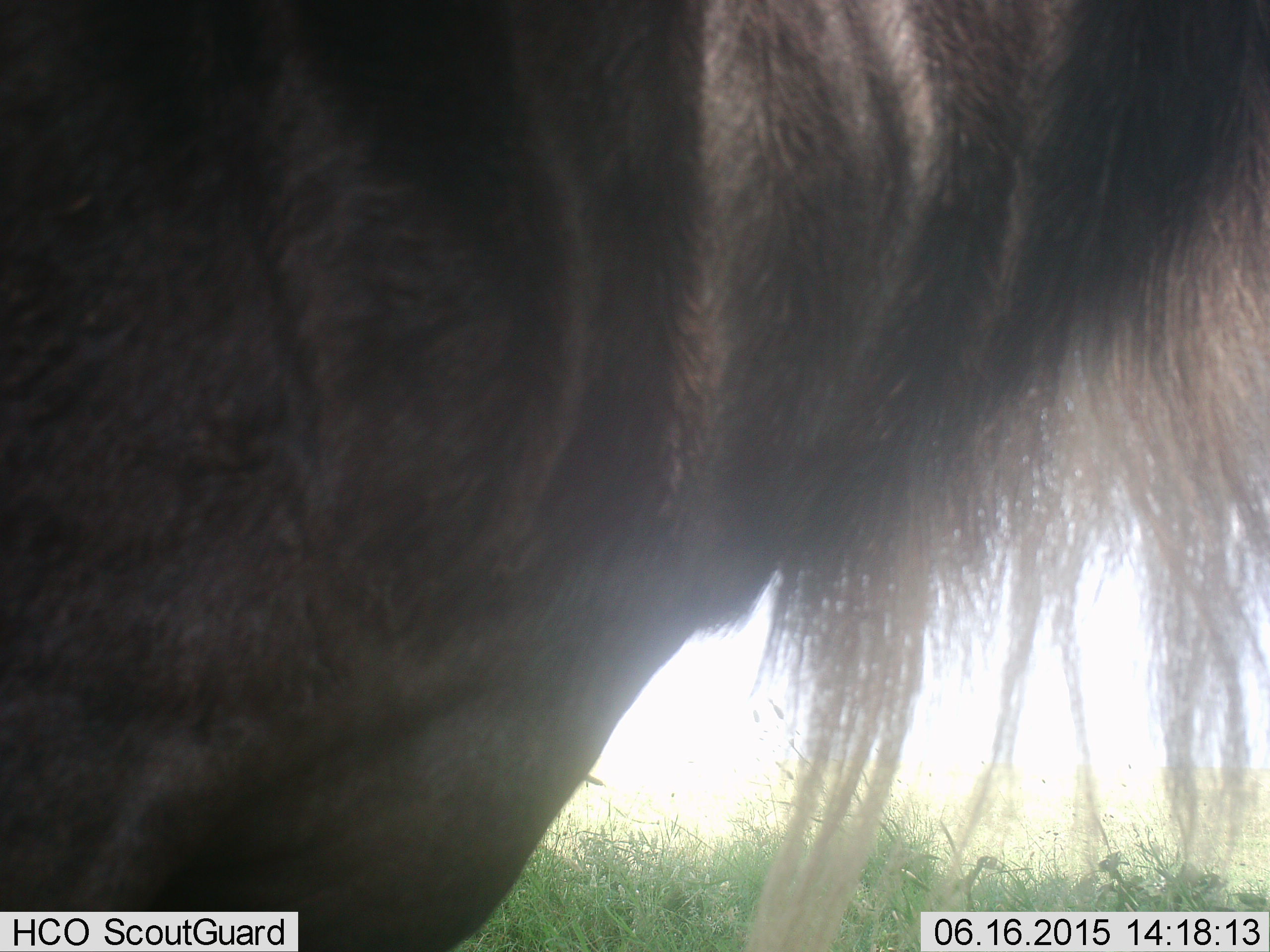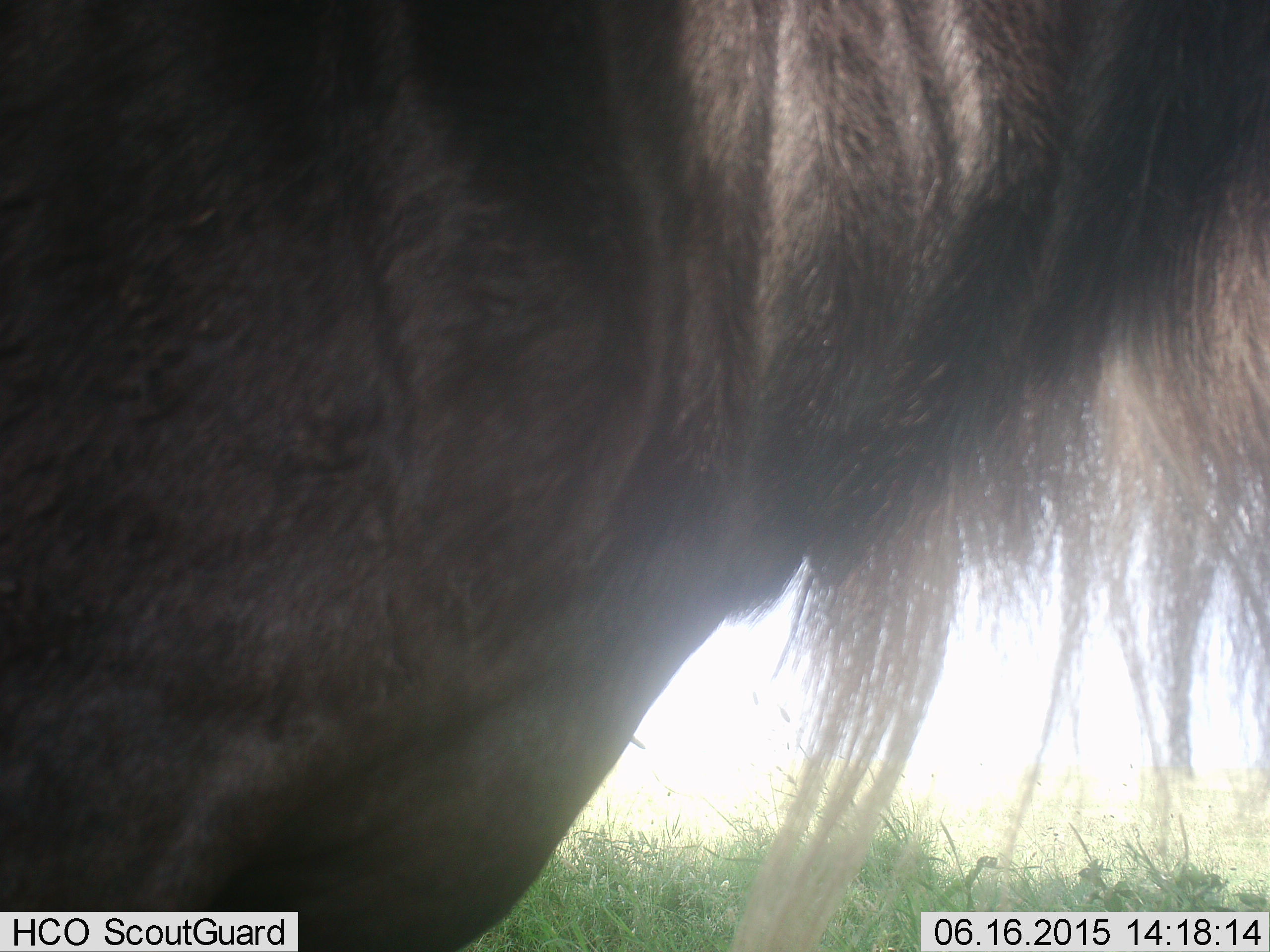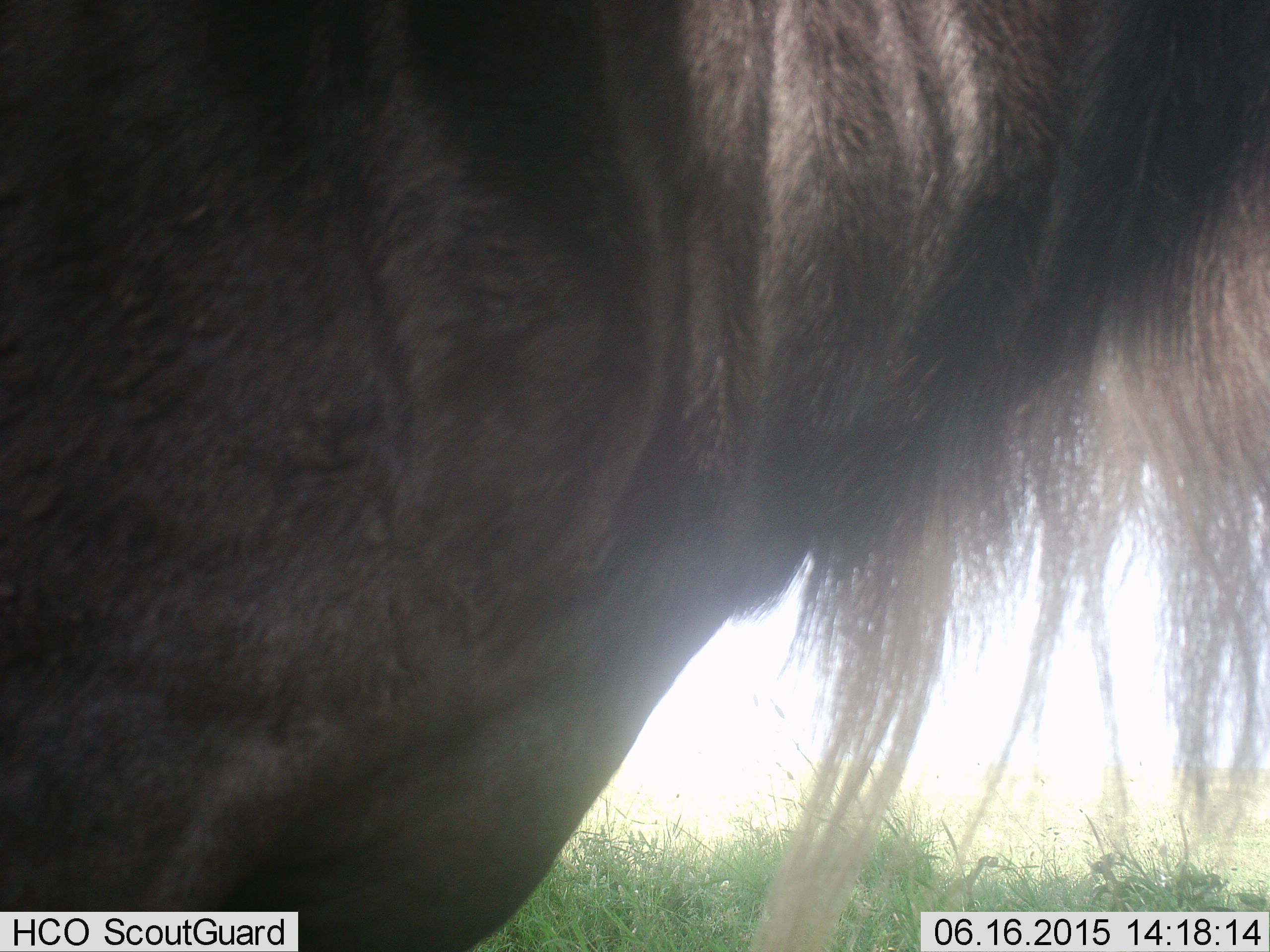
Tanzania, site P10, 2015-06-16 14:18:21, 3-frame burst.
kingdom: Animalia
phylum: Chordata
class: Mammalia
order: Artiodactyla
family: Bovidae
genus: Connochaetes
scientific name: Connochaetes taurinus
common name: blue wildebeest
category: wildebeest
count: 1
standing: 100%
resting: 0%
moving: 0%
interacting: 0%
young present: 0%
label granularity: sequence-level